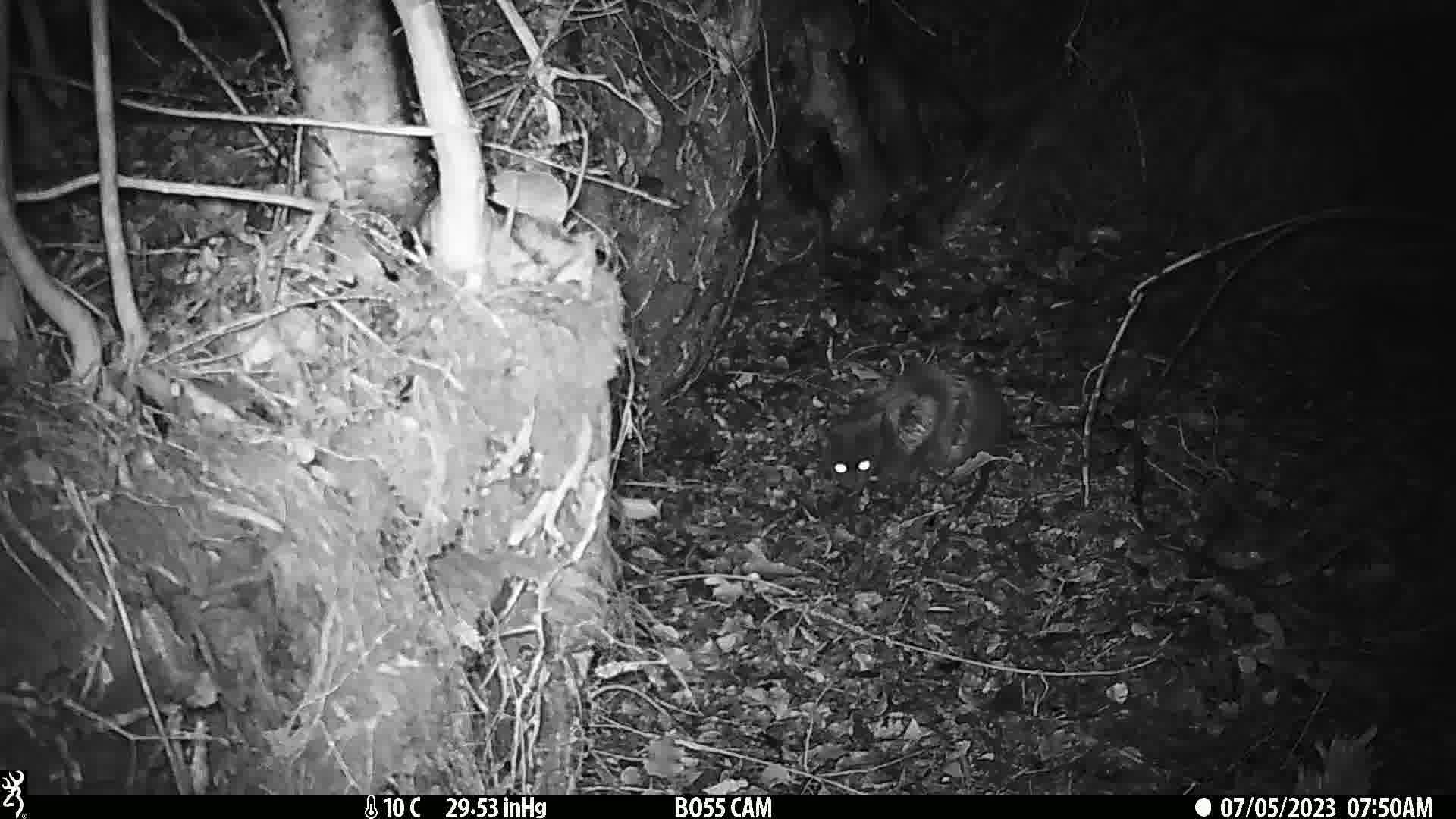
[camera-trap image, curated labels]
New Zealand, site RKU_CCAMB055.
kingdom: Animalia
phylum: Chordata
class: Mammalia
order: Carnivora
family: Felidae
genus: Felis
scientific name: Felis catus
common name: domestic cat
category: cat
Cat (domestic cat) (Felis catus).